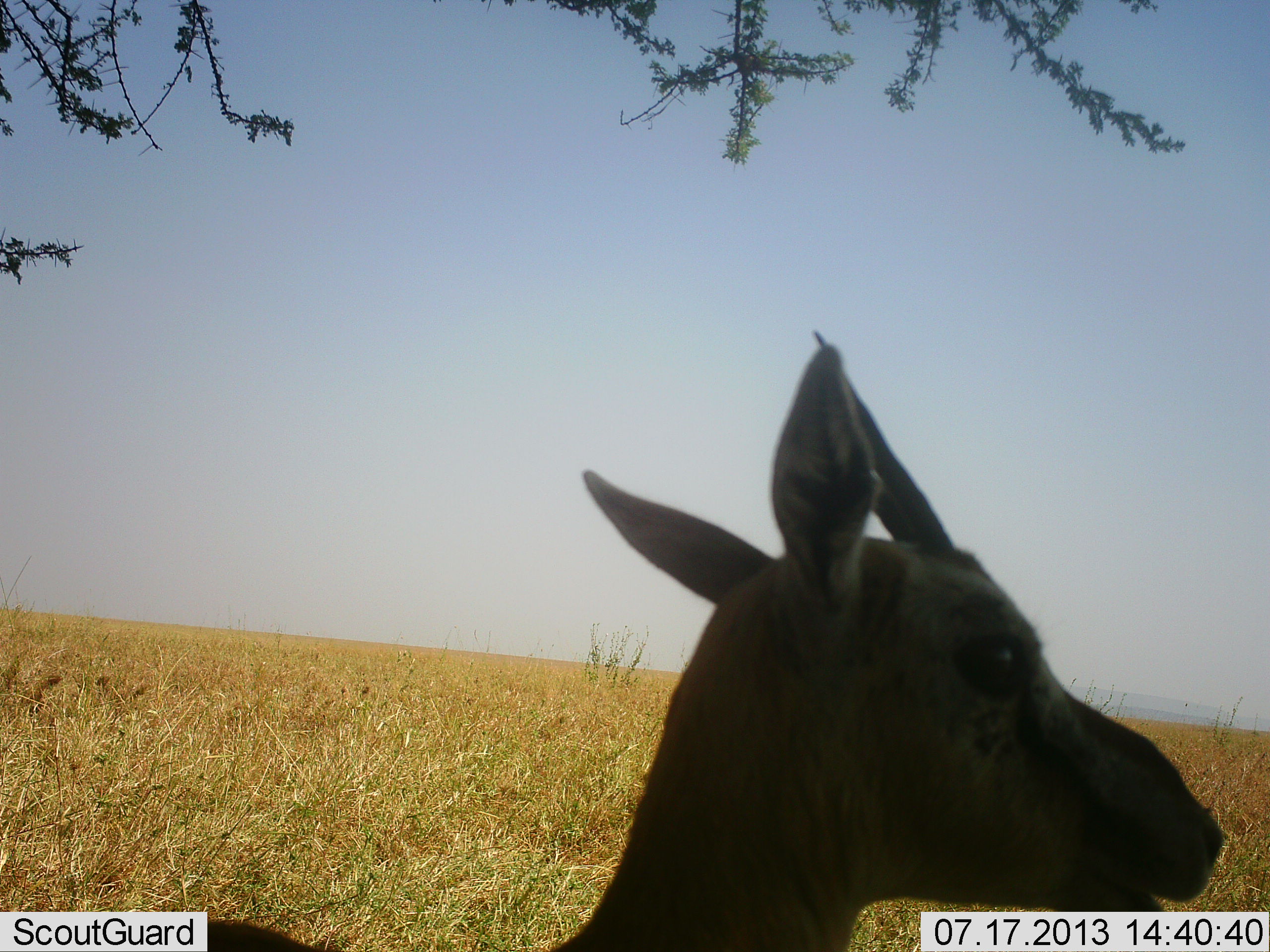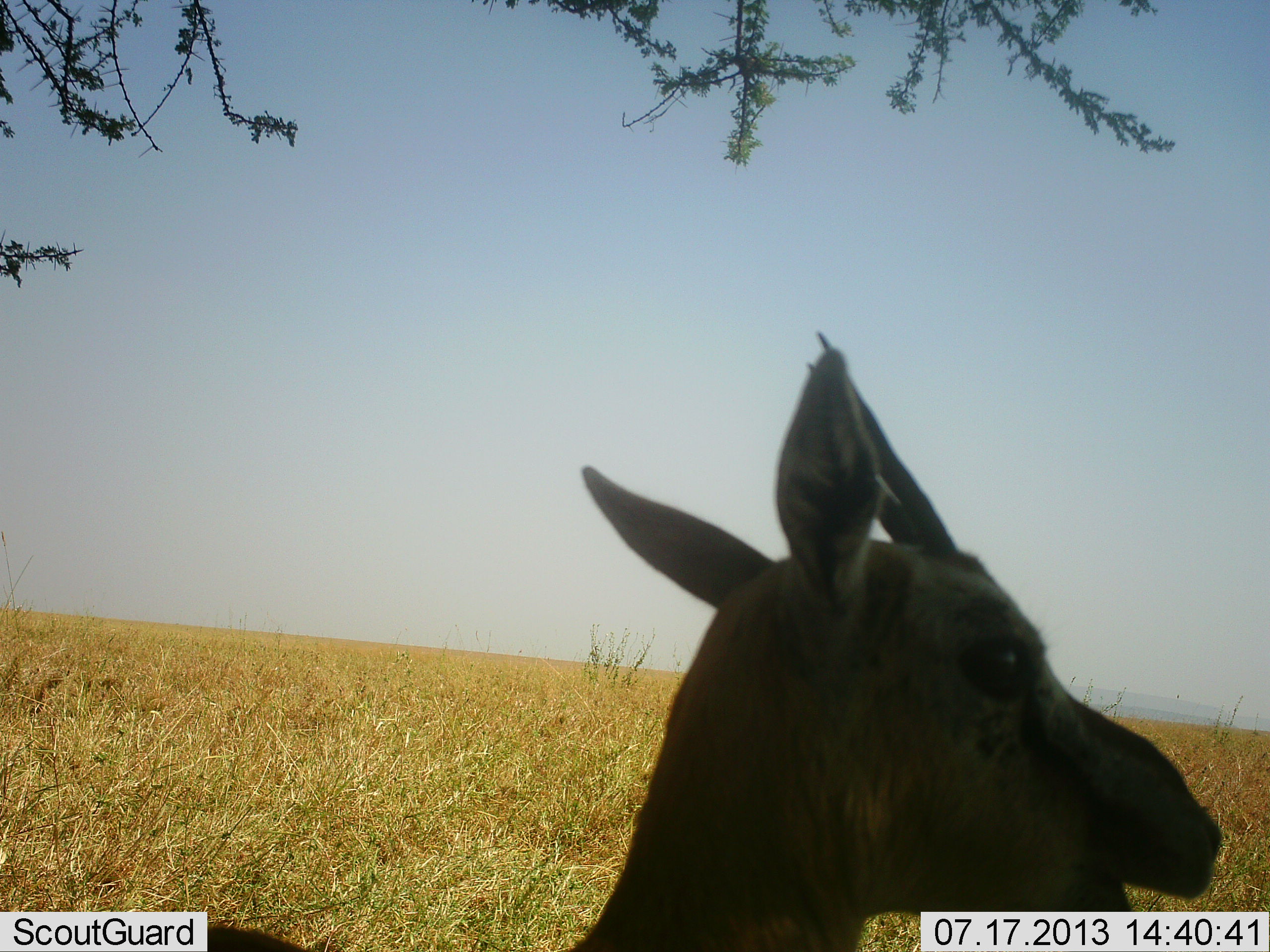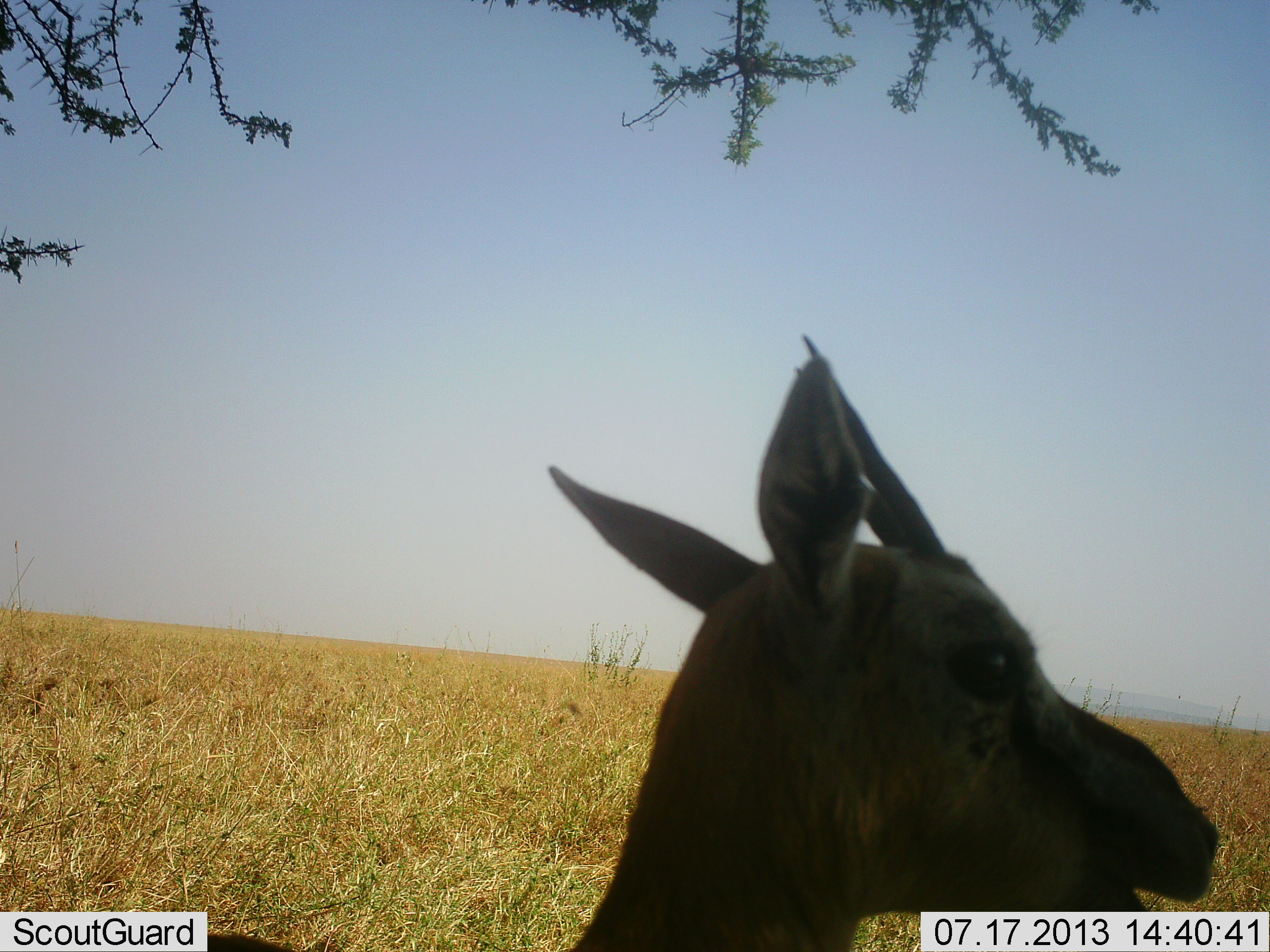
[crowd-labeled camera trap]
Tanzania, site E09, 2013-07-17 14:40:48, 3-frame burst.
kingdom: Animalia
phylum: Chordata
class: Mammalia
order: Artiodactyla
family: Bovidae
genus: Eudorcas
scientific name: Eudorcas thomsonii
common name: thomson's gazelle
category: gazellethomsons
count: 1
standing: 90%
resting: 0%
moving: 0%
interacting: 0%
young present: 0%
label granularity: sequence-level